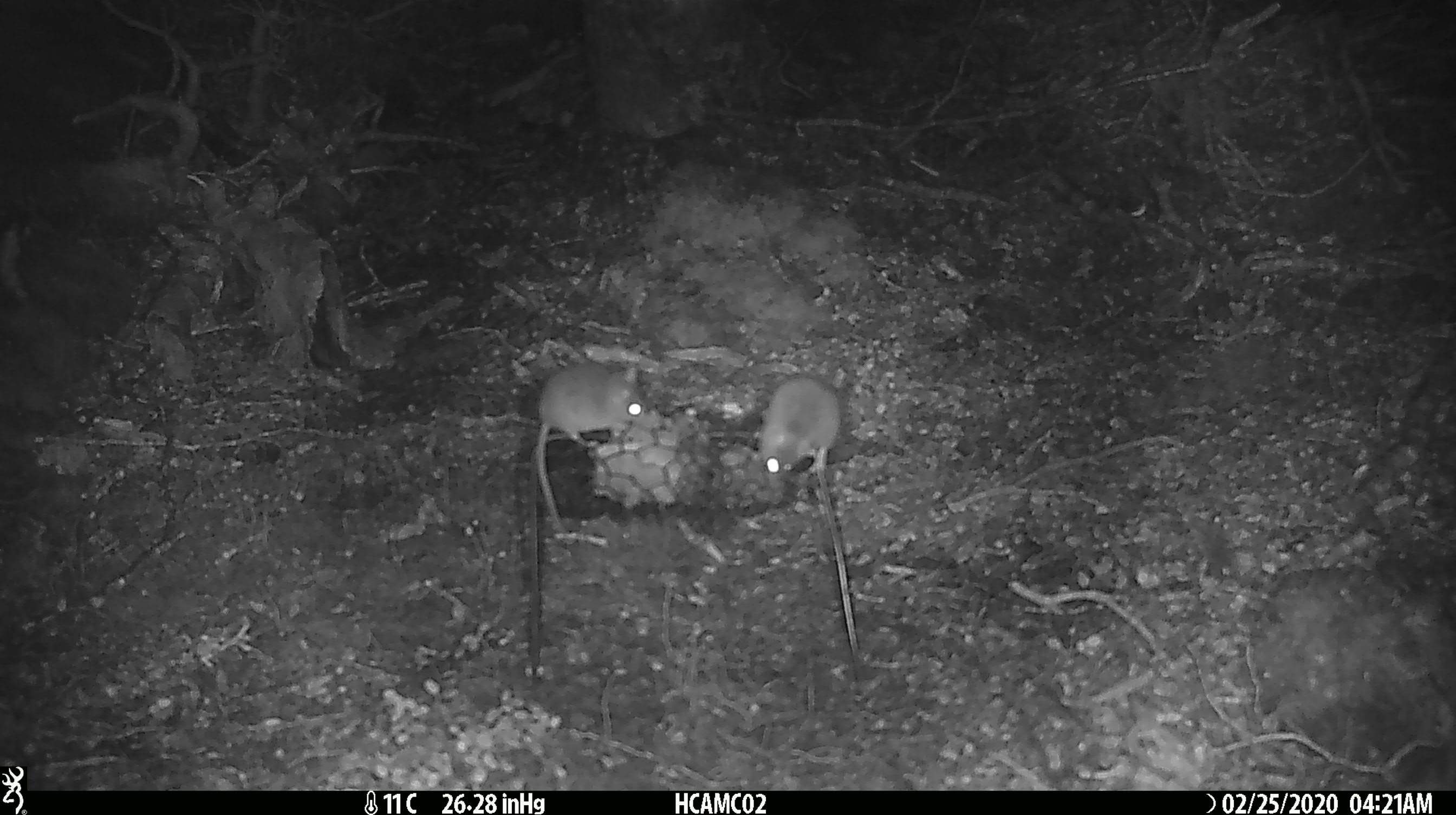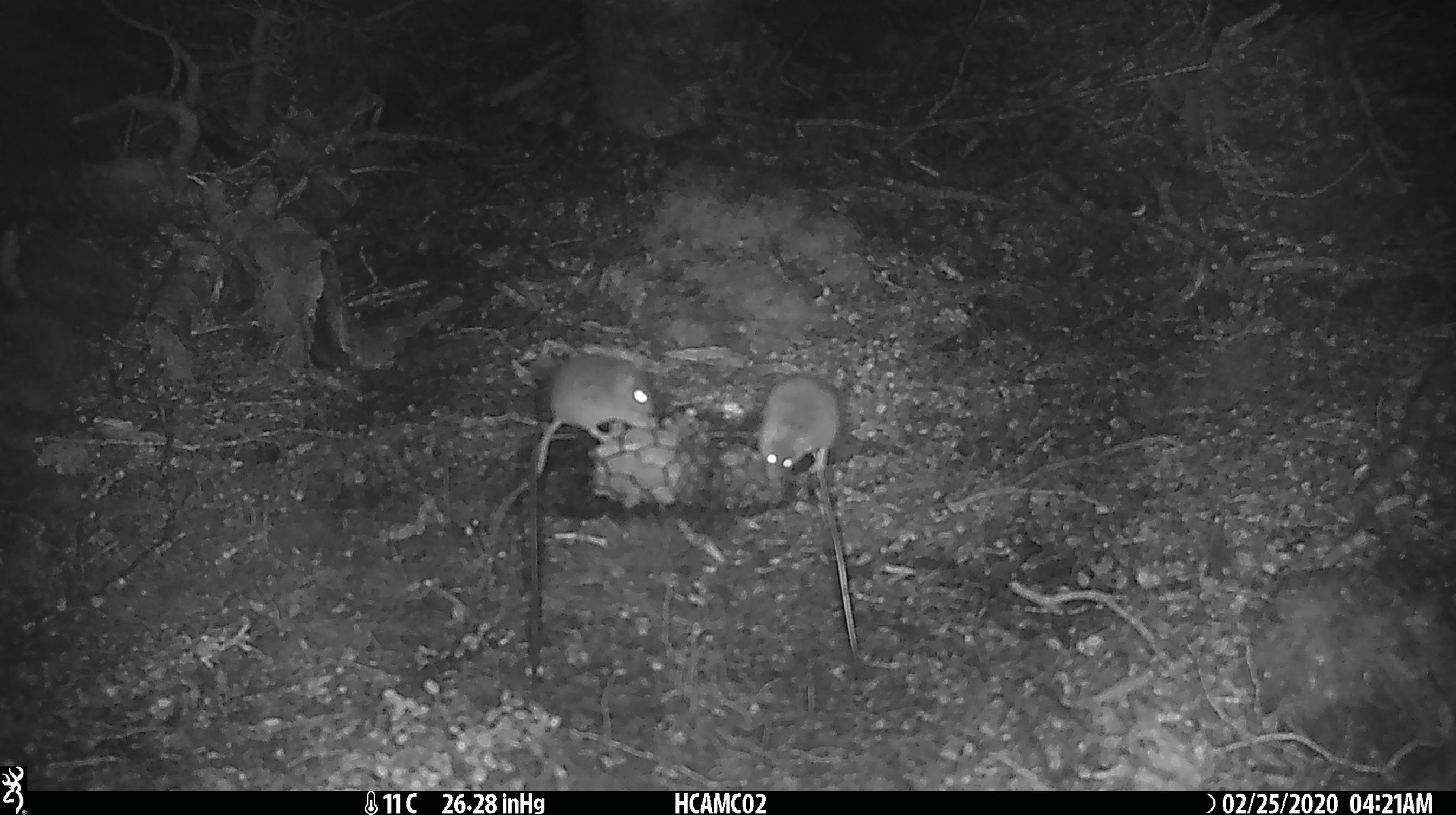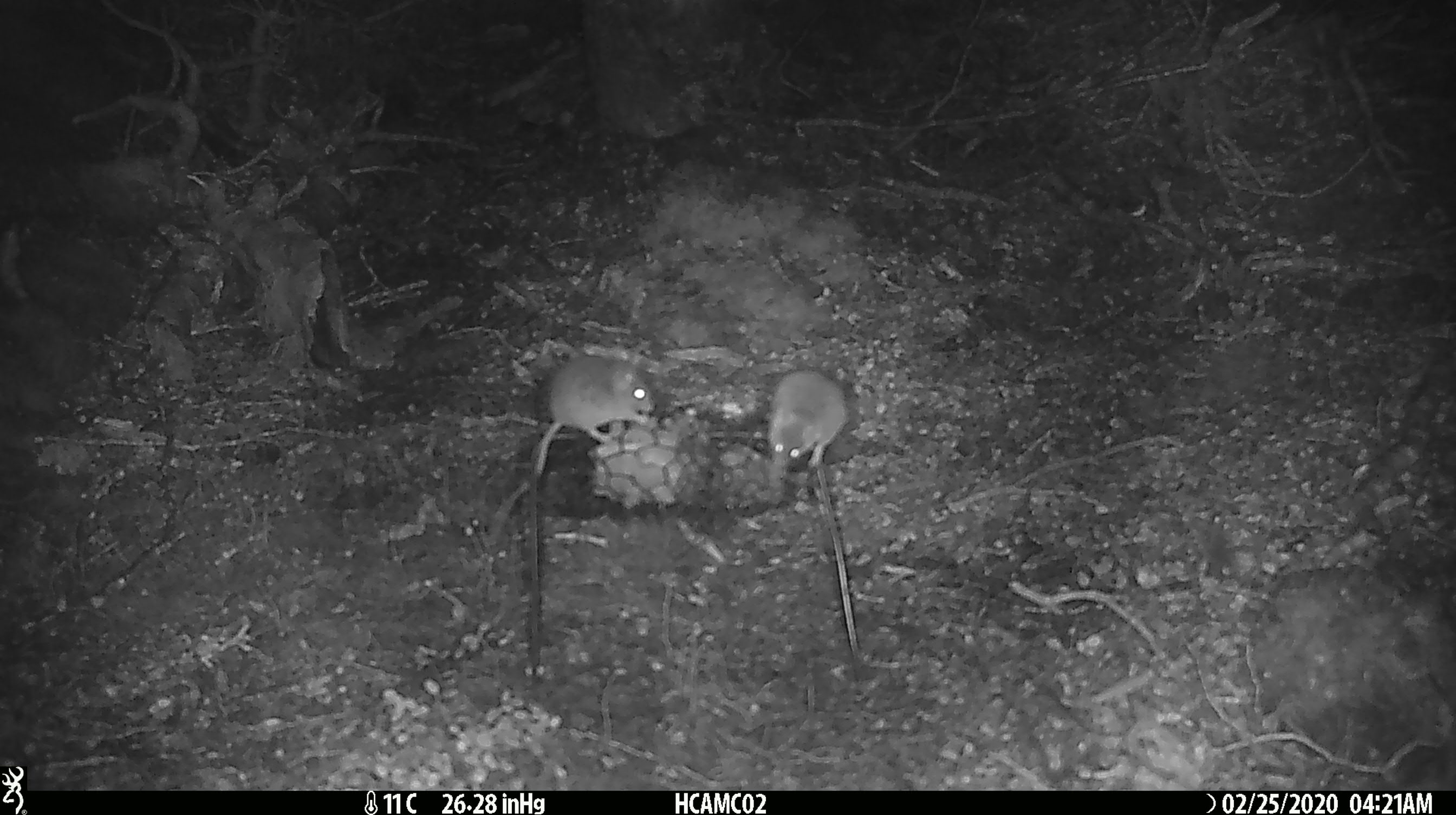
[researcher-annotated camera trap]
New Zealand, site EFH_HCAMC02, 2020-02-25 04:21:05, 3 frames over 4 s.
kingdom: Animalia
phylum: Chordata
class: Mammalia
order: Rodentia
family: Muridae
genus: Mus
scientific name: Mus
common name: mouse